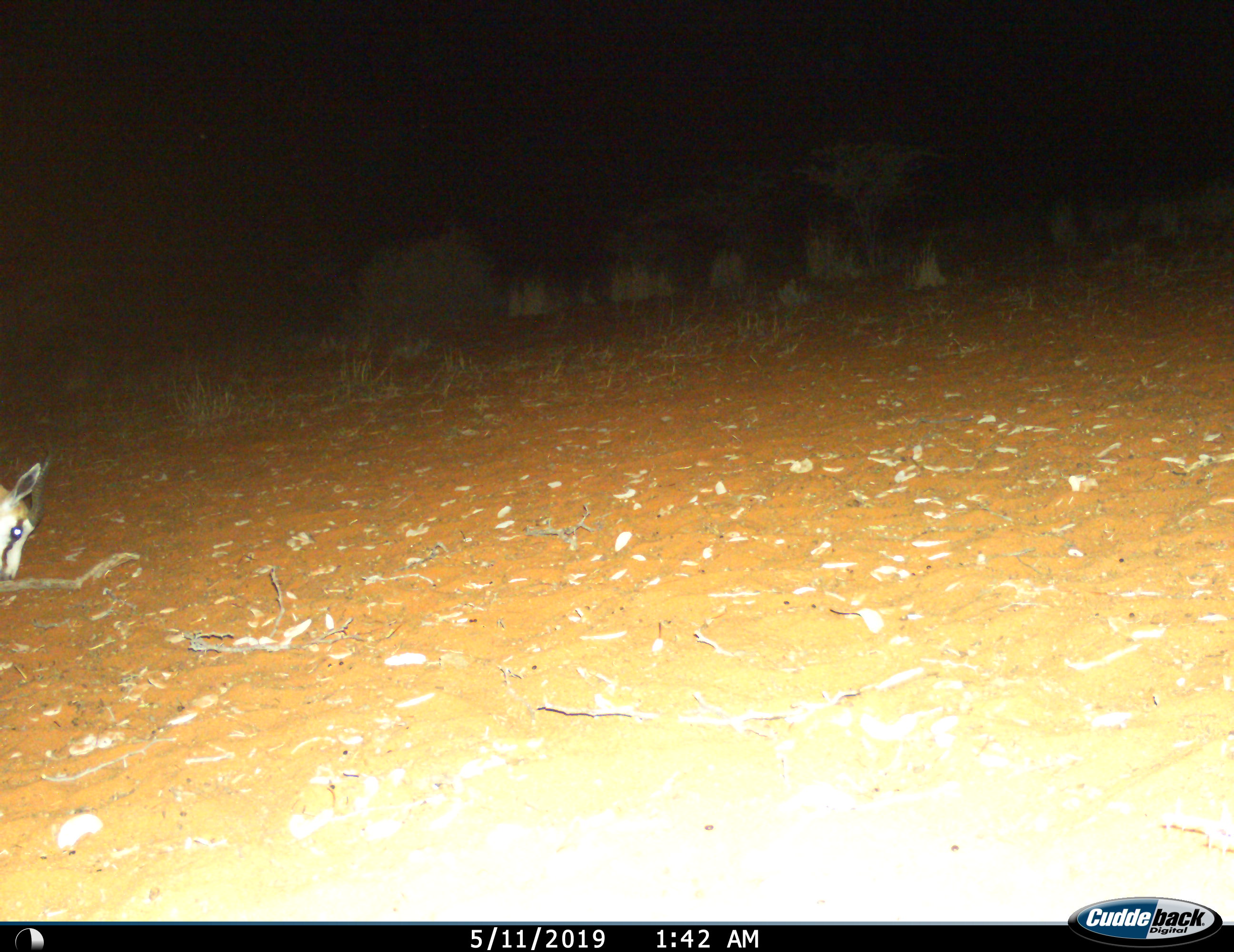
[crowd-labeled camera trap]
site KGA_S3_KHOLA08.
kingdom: Animalia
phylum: Chordata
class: Mammalia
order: Artiodactyla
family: Bovidae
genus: Antidorcas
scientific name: Antidorcas marsupialis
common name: springbok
Springbok (Antidorcas marsupialis), count 1. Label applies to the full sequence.